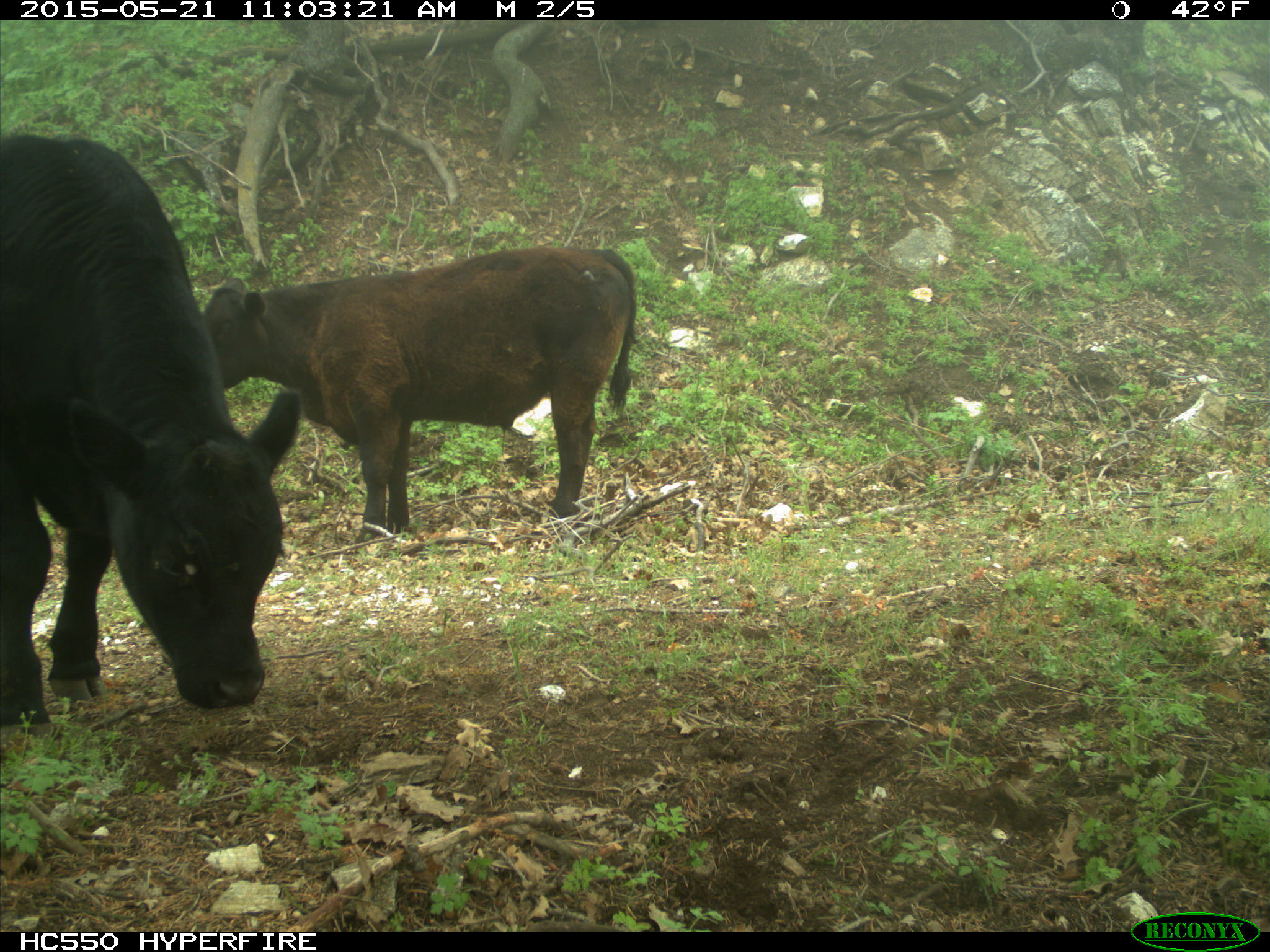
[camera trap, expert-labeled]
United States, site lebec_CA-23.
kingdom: Animalia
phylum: Chordata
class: Mammalia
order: Artiodactyla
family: Bovidae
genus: Bos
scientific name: Bos taurus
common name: domestic cow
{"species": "Bos taurus (domestic cow)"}